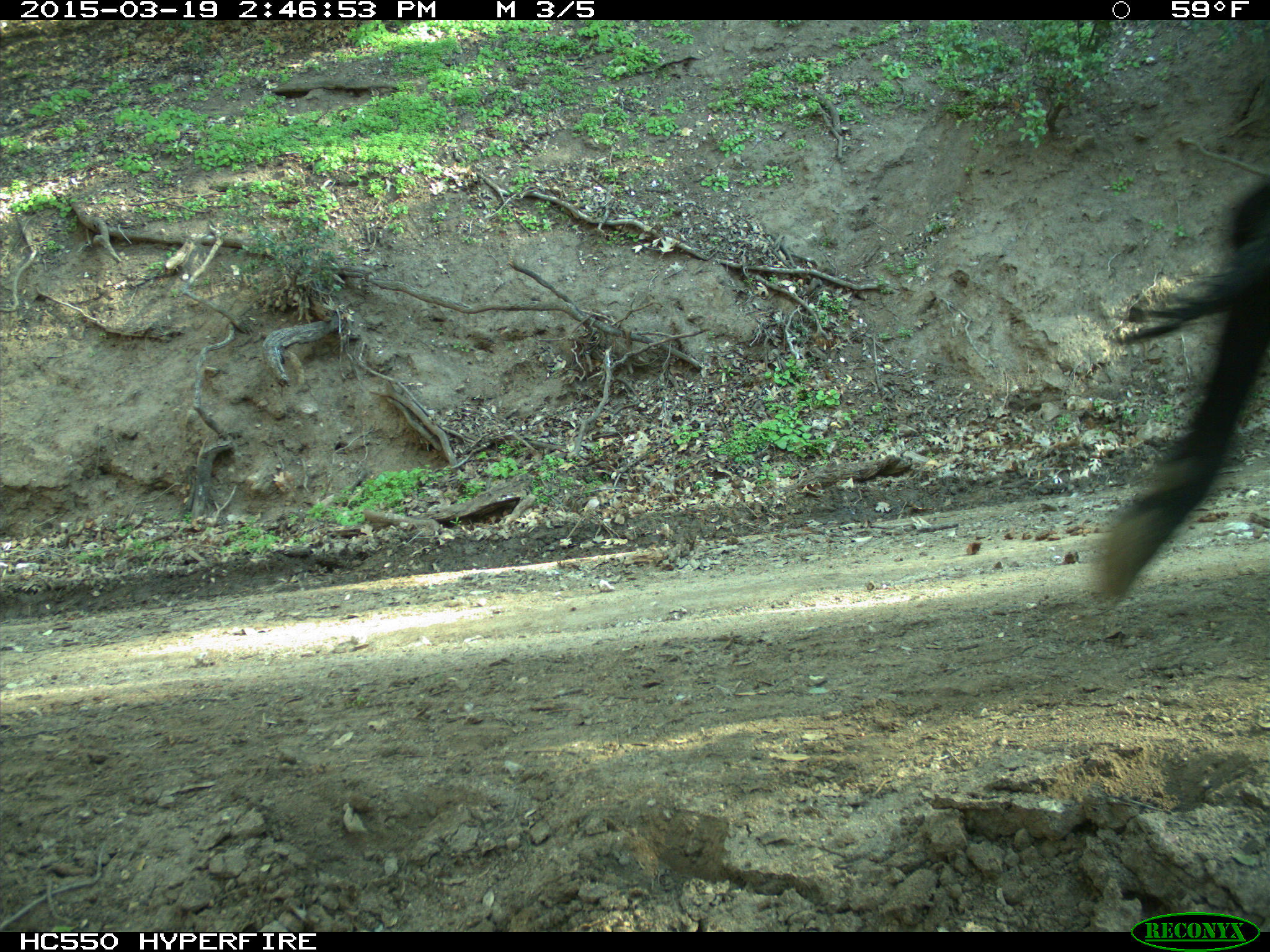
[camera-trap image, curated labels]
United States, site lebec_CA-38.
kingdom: Animalia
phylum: Chordata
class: Mammalia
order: Artiodactyla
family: Bovidae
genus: Bos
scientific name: Bos taurus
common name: domestic cow